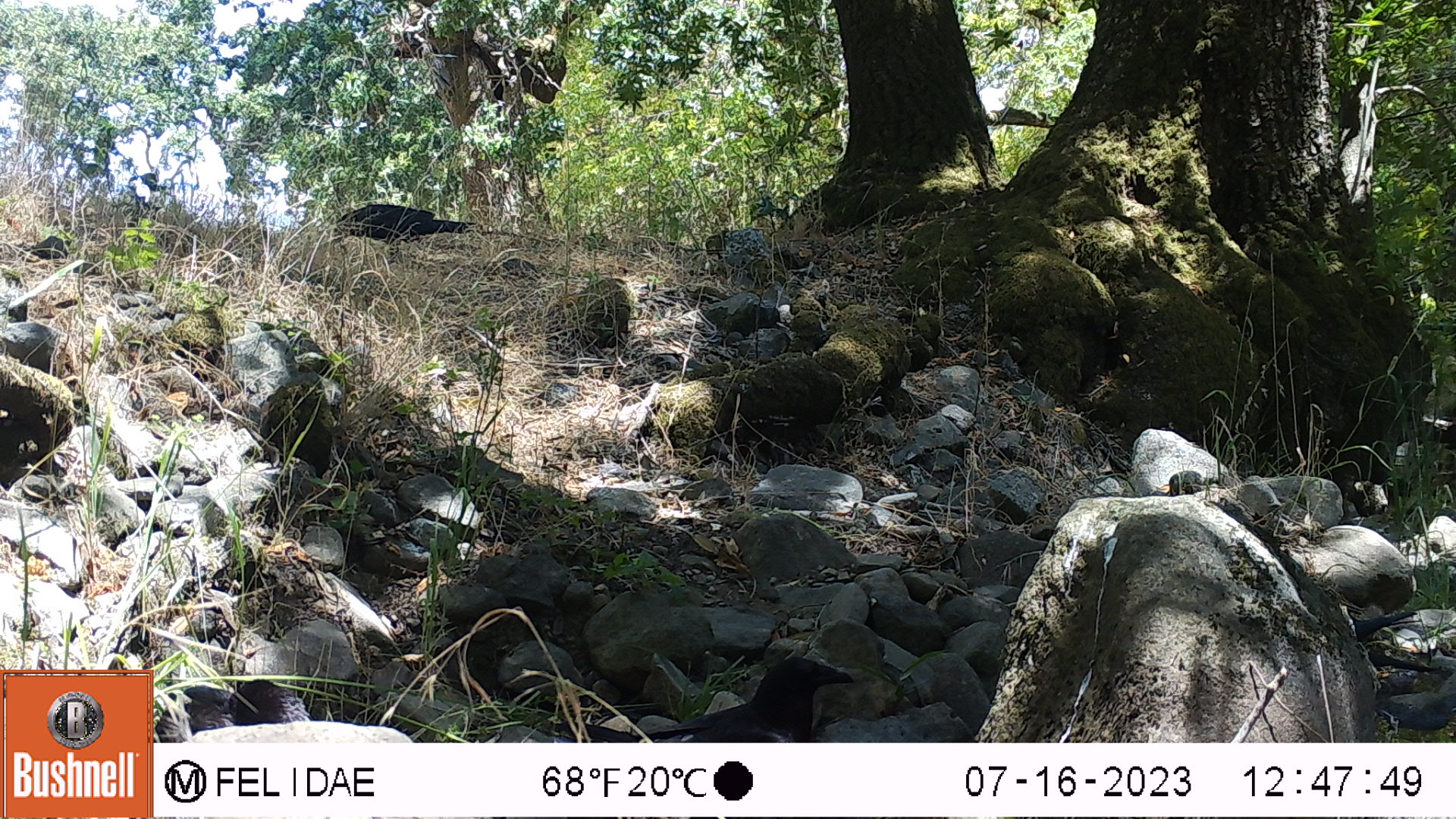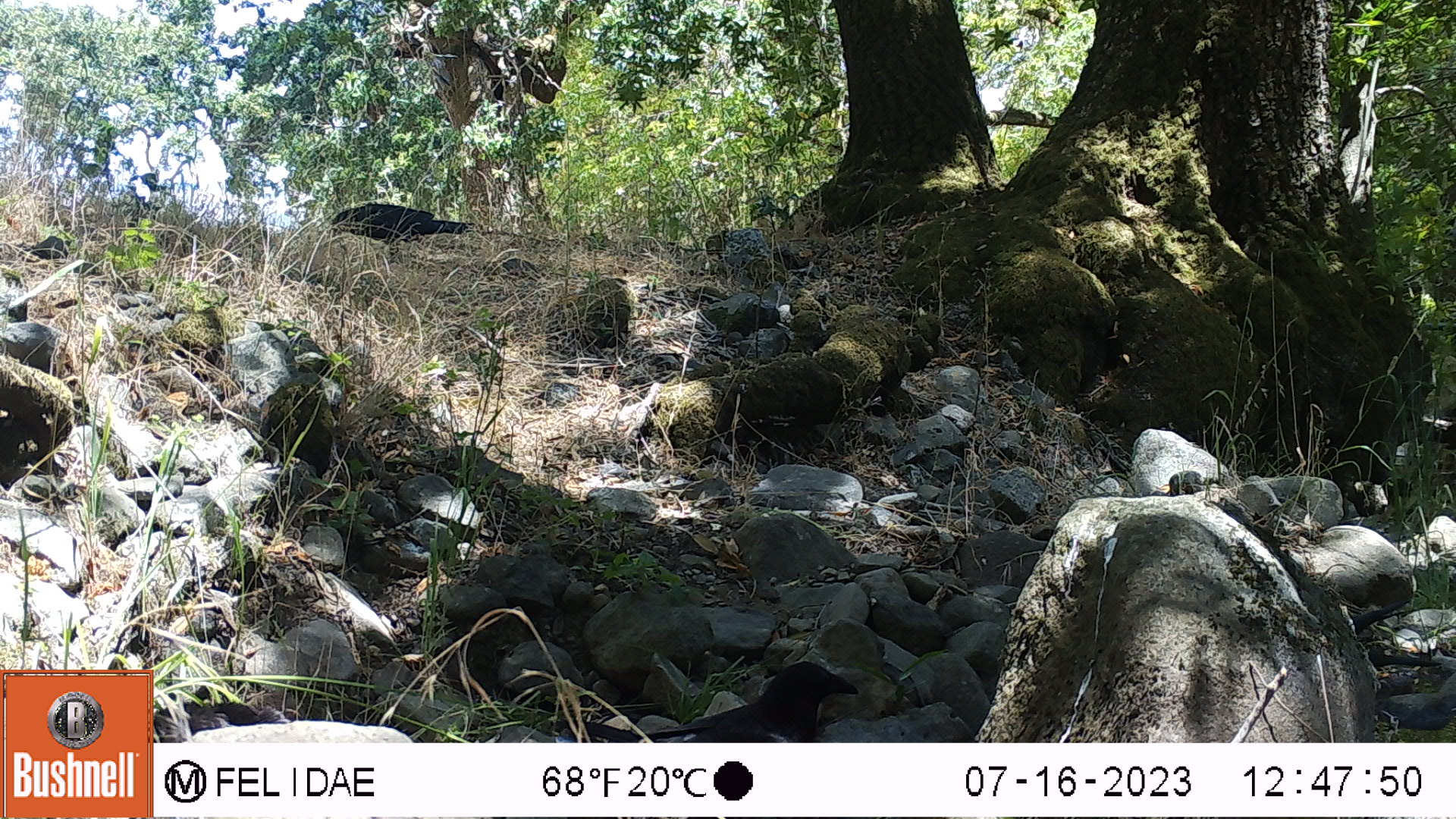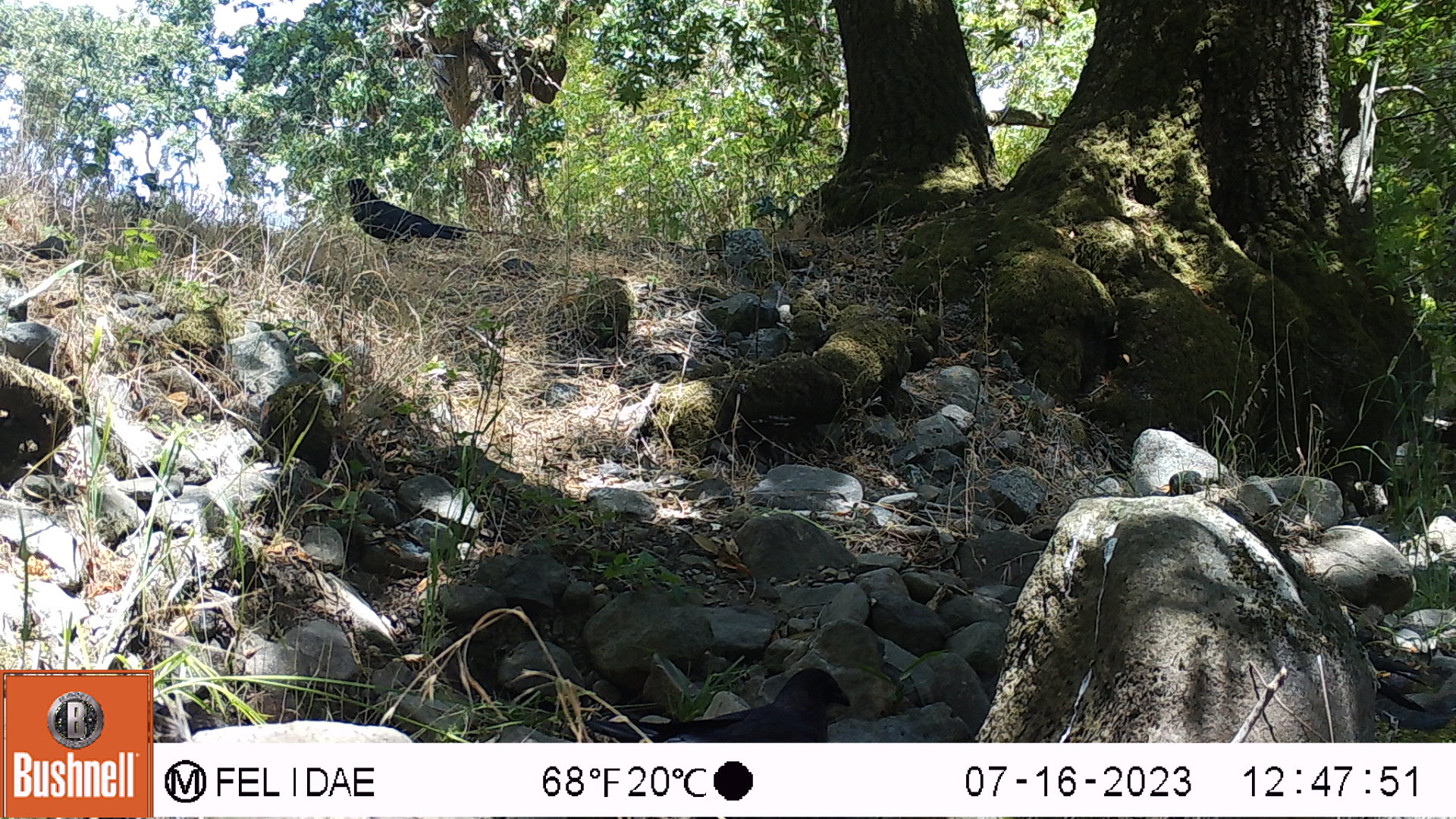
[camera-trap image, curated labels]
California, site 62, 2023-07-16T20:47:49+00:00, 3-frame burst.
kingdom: Animalia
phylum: Chordata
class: Mammalia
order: Rodentia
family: Sciuridae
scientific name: Sciuridae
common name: squirrel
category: unknown squirrel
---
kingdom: Animalia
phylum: Chordata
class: Aves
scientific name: Aves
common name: bird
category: unknown bird